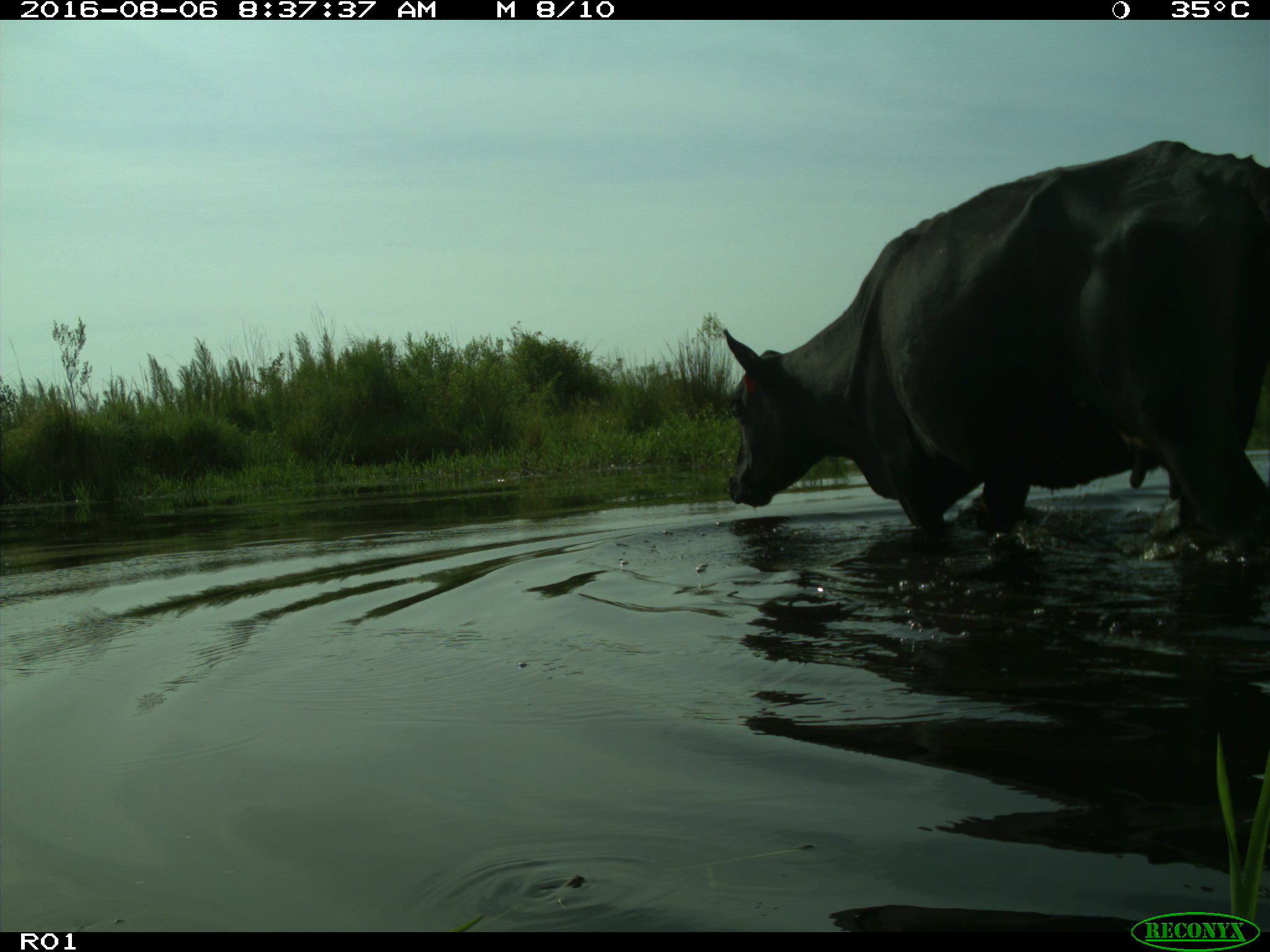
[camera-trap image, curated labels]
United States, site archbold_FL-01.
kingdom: Animalia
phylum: Chordata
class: Mammalia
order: Artiodactyla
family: Bovidae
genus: Bos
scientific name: Bos taurus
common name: domestic cow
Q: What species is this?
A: Bos taurus (domestic cow).